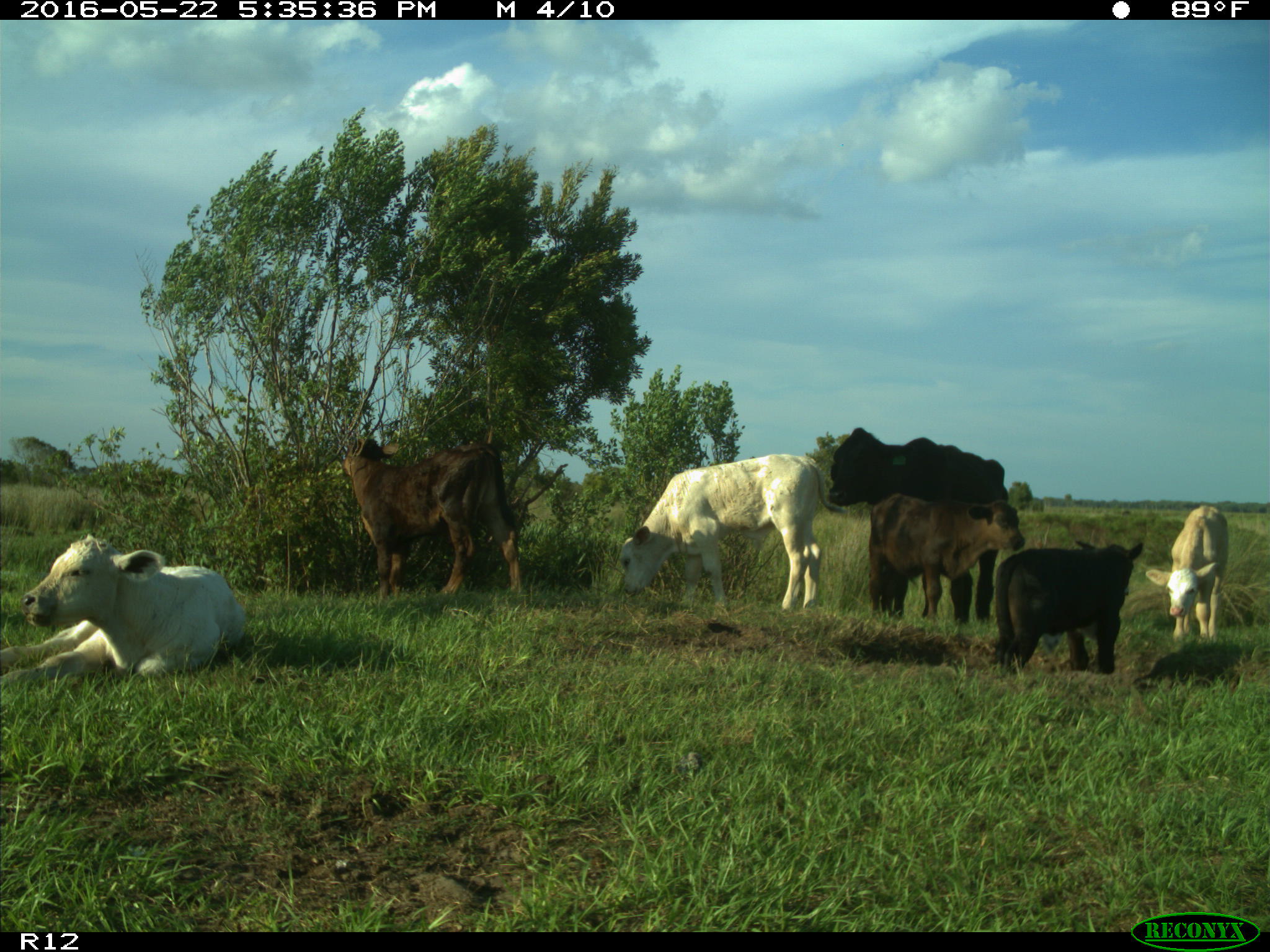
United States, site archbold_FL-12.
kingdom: Animalia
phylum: Chordata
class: Mammalia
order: Artiodactyla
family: Bovidae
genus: Bos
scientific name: Bos taurus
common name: domestic cow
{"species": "Bos taurus (domestic cow)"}